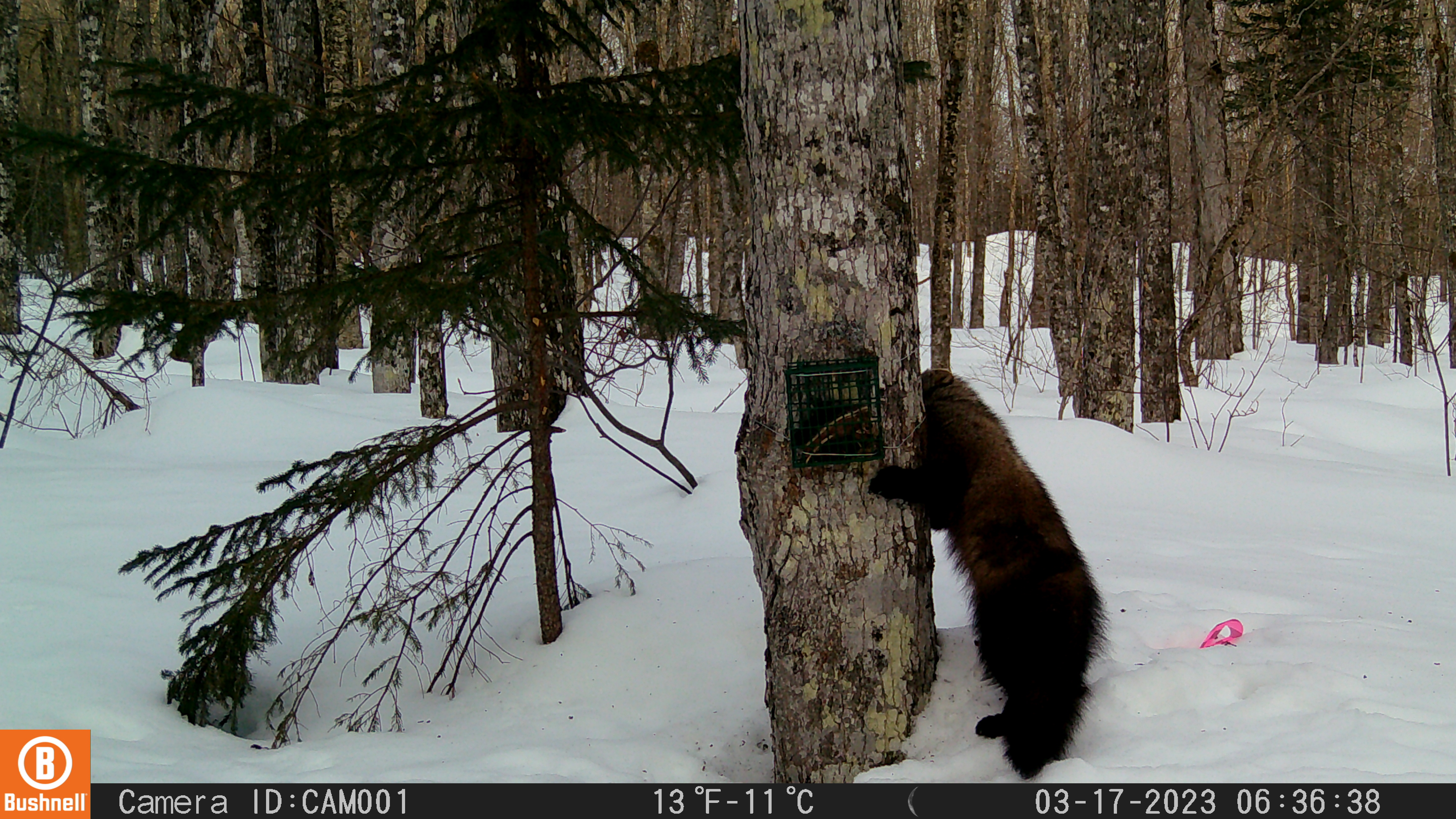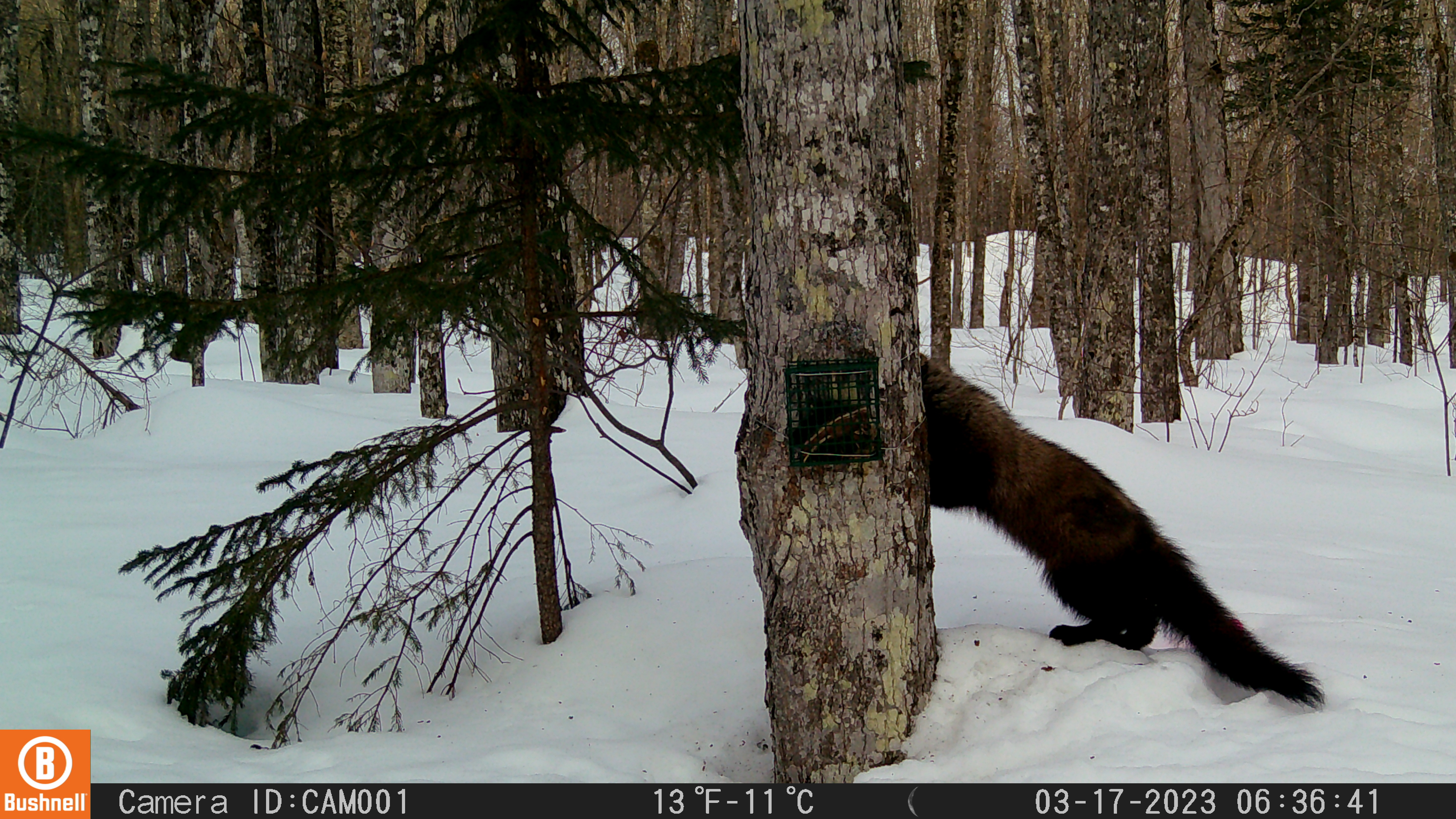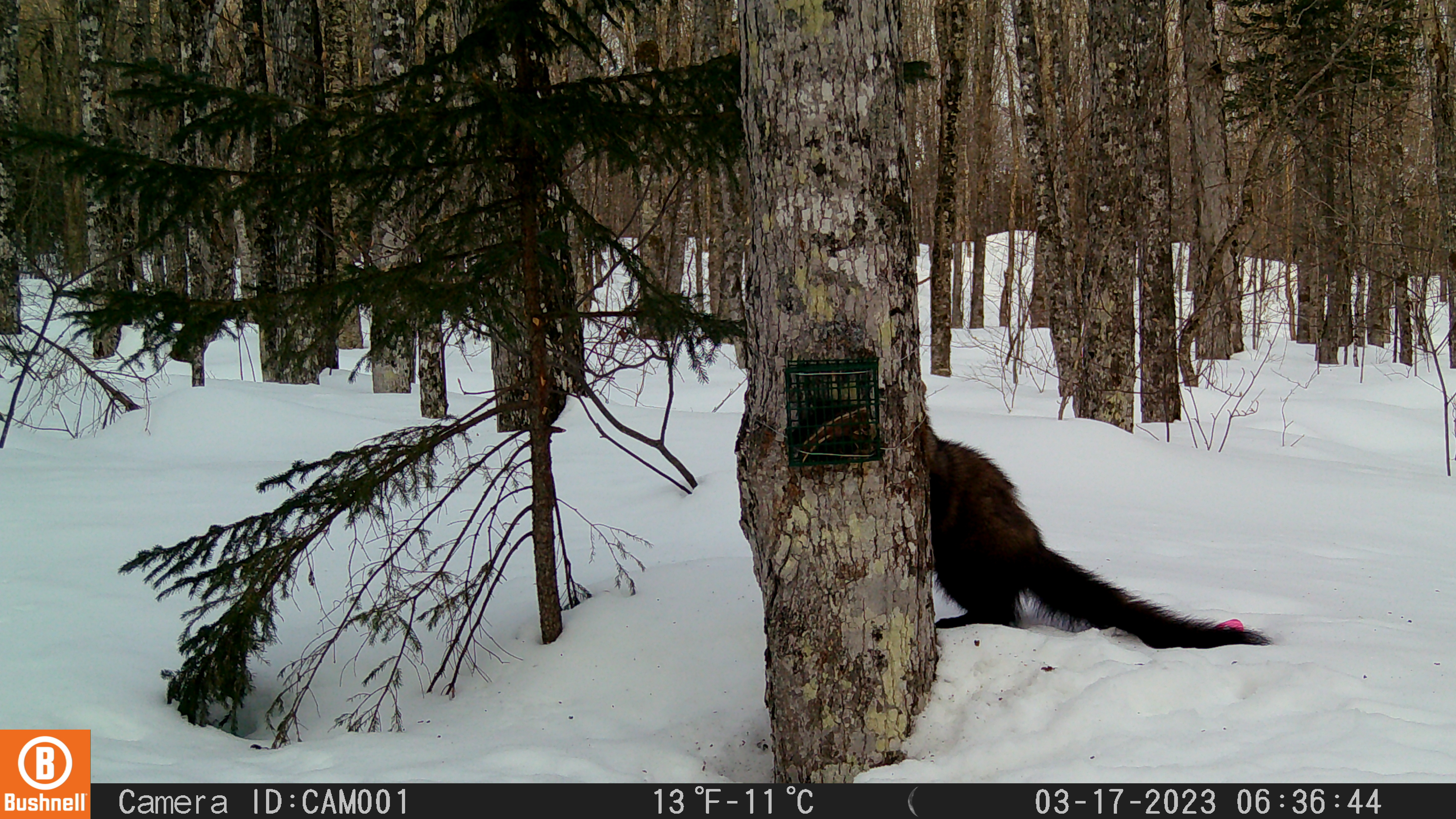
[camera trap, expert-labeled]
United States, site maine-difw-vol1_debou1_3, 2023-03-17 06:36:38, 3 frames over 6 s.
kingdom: Animalia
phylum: Chordata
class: Mammalia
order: Carnivora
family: Mustelidae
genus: Pekania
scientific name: Pekania pennanti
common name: fisher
Fisher (Pekania pennanti).